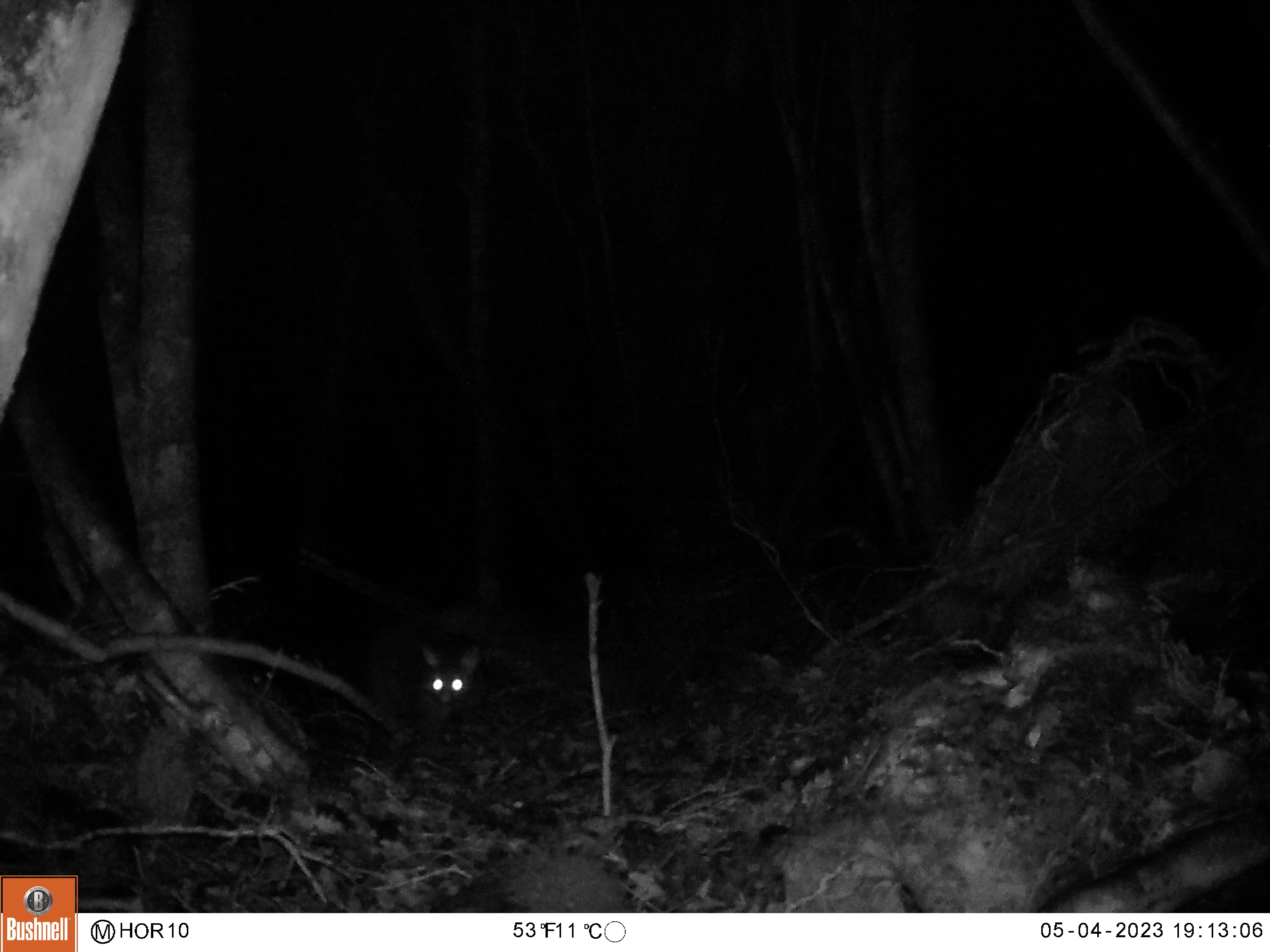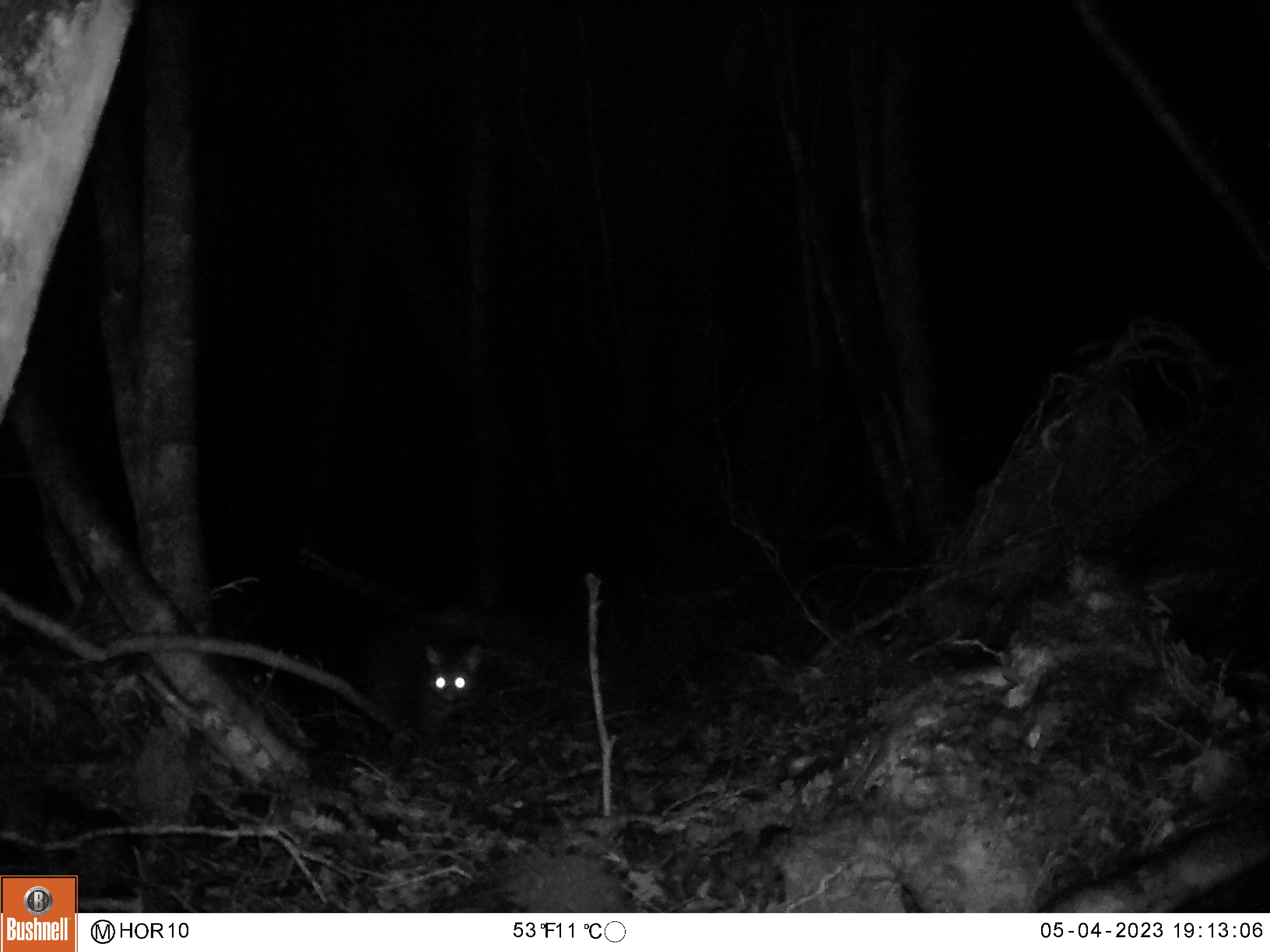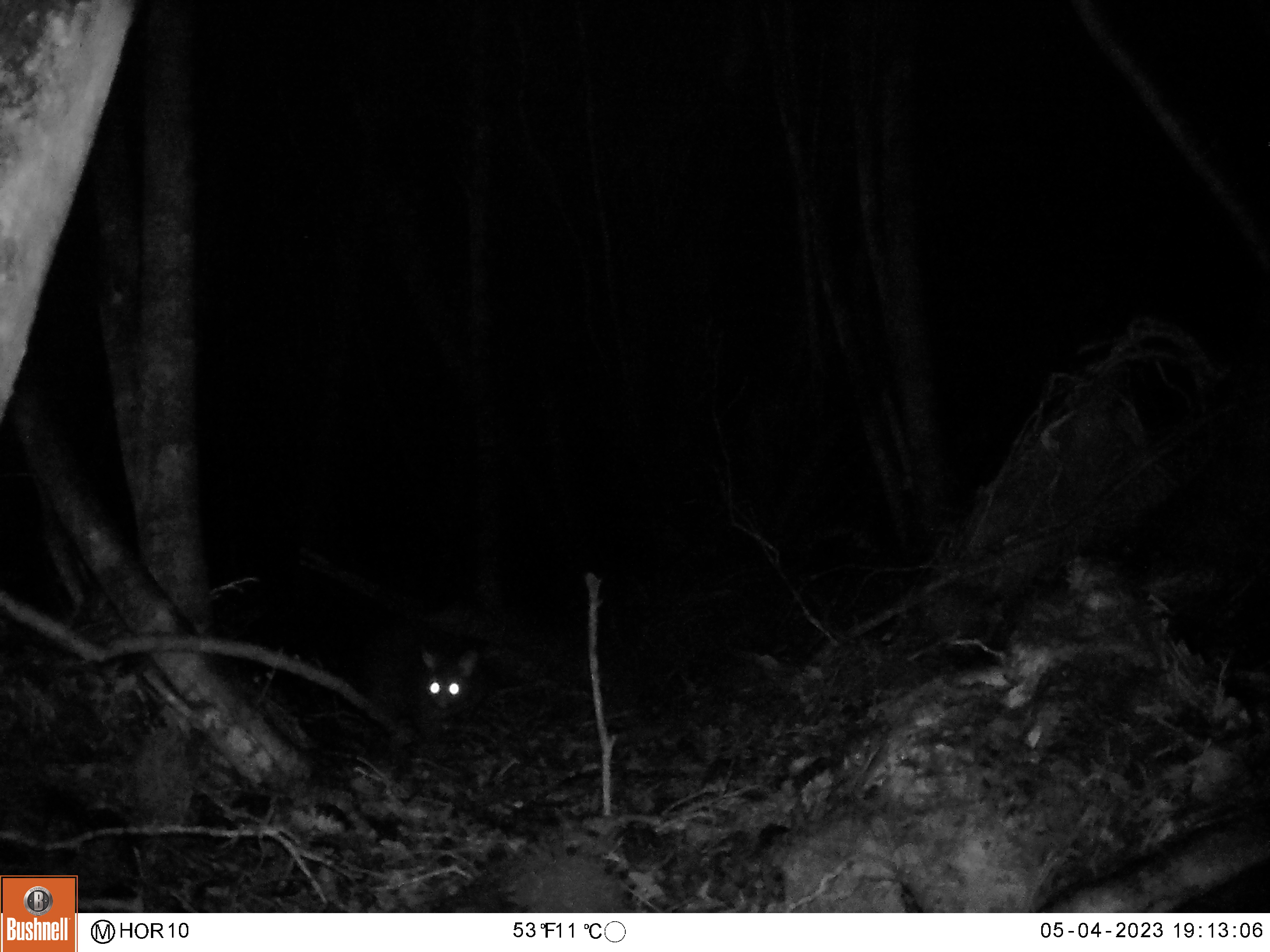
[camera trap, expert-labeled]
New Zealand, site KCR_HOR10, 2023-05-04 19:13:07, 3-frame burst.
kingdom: Animalia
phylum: Chordata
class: Mammalia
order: Diprotodontia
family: Phalangeridae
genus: Trichosurus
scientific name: Trichosurus vulpecula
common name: common brushtail possum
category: possum